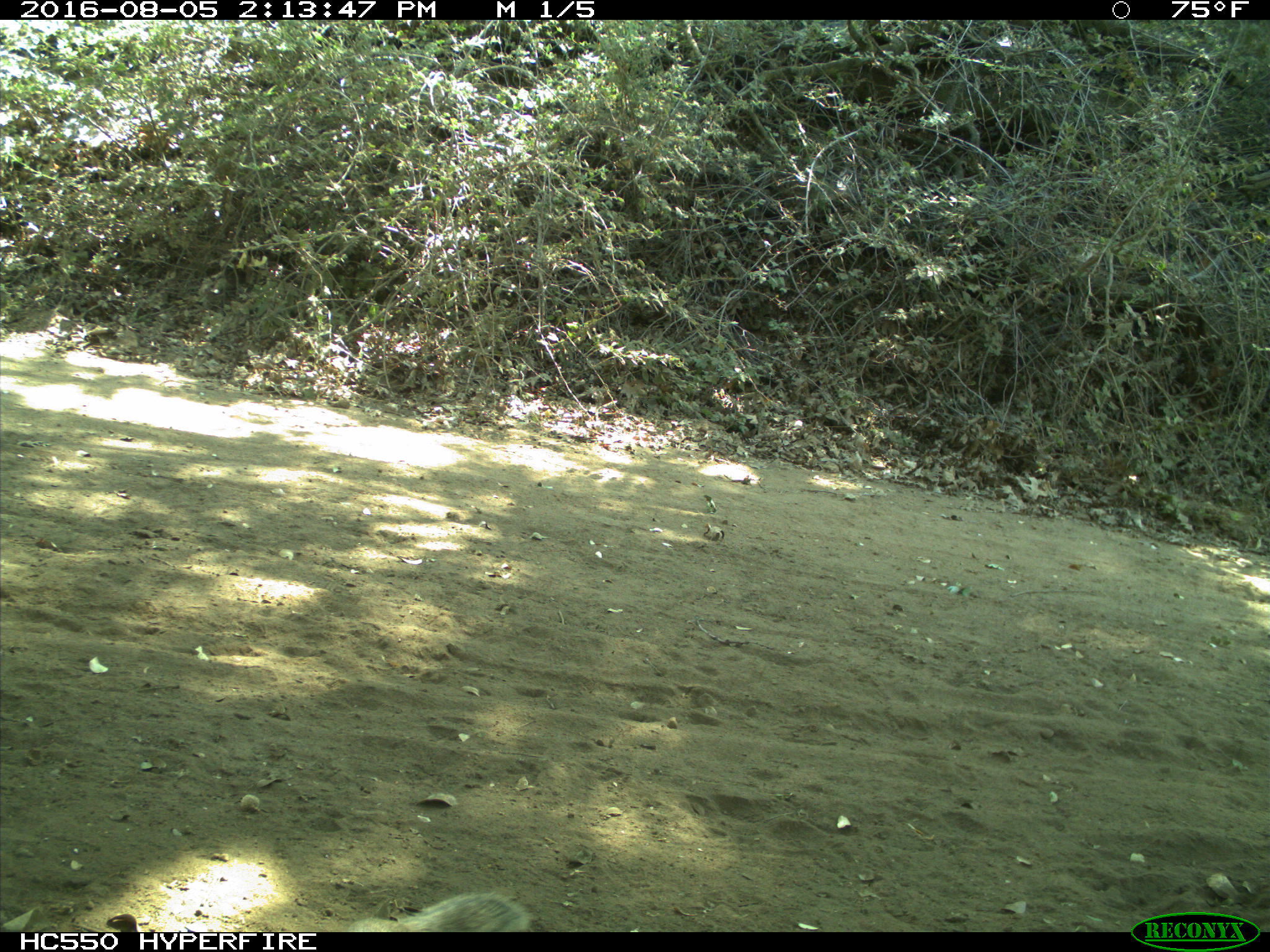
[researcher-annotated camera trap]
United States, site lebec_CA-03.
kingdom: Animalia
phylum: Chordata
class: Mammalia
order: Rodentia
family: Sciuridae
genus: Sciurus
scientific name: Sciurus carolinensis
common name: eastern gray squirrel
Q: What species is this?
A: Sciurus carolinensis (eastern gray squirrel).